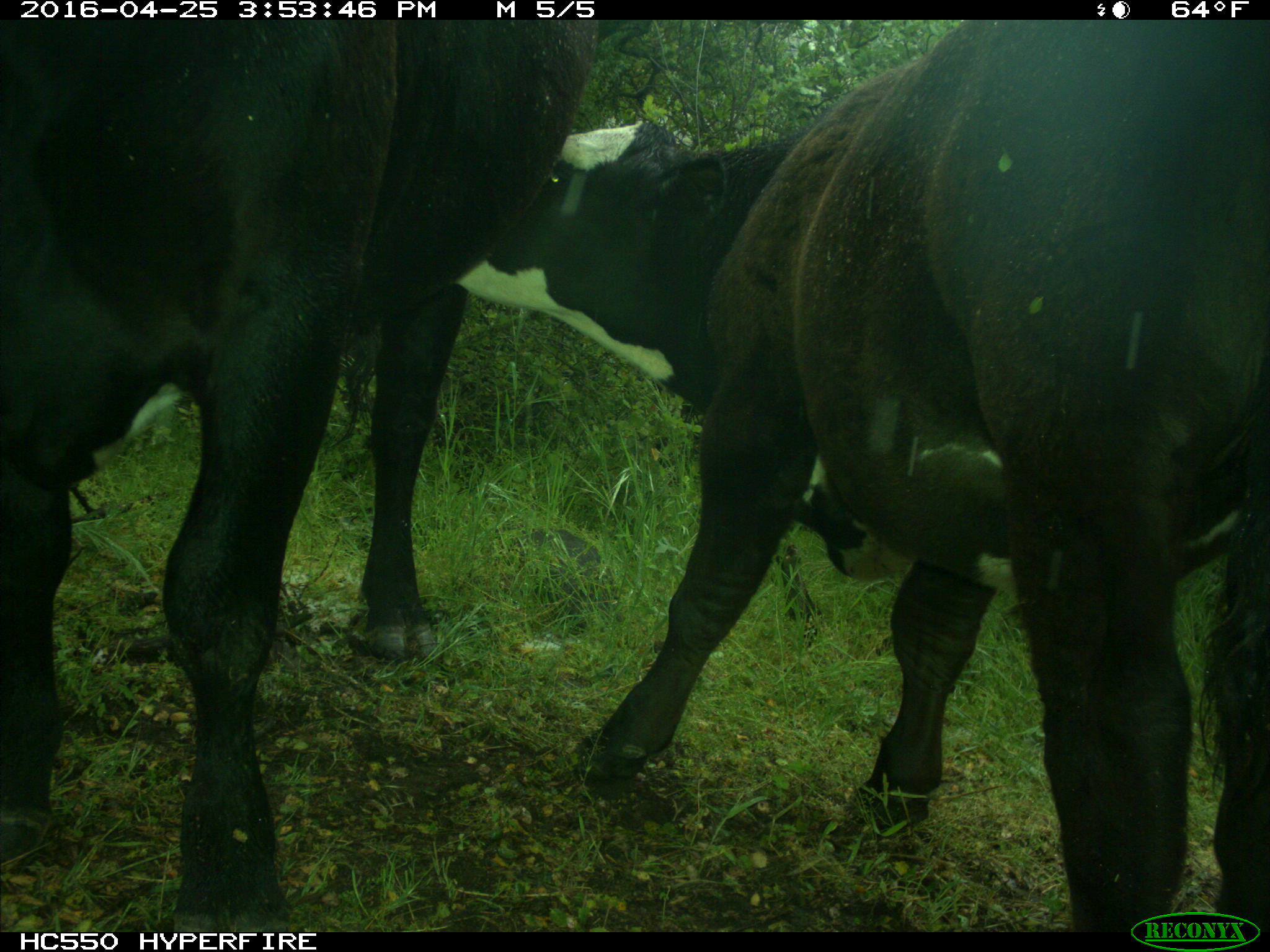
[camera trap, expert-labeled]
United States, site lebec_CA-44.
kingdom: Animalia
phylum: Chordata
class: Mammalia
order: Artiodactyla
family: Bovidae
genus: Bos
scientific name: Bos taurus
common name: domestic cow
Bos taurus (domestic cow).